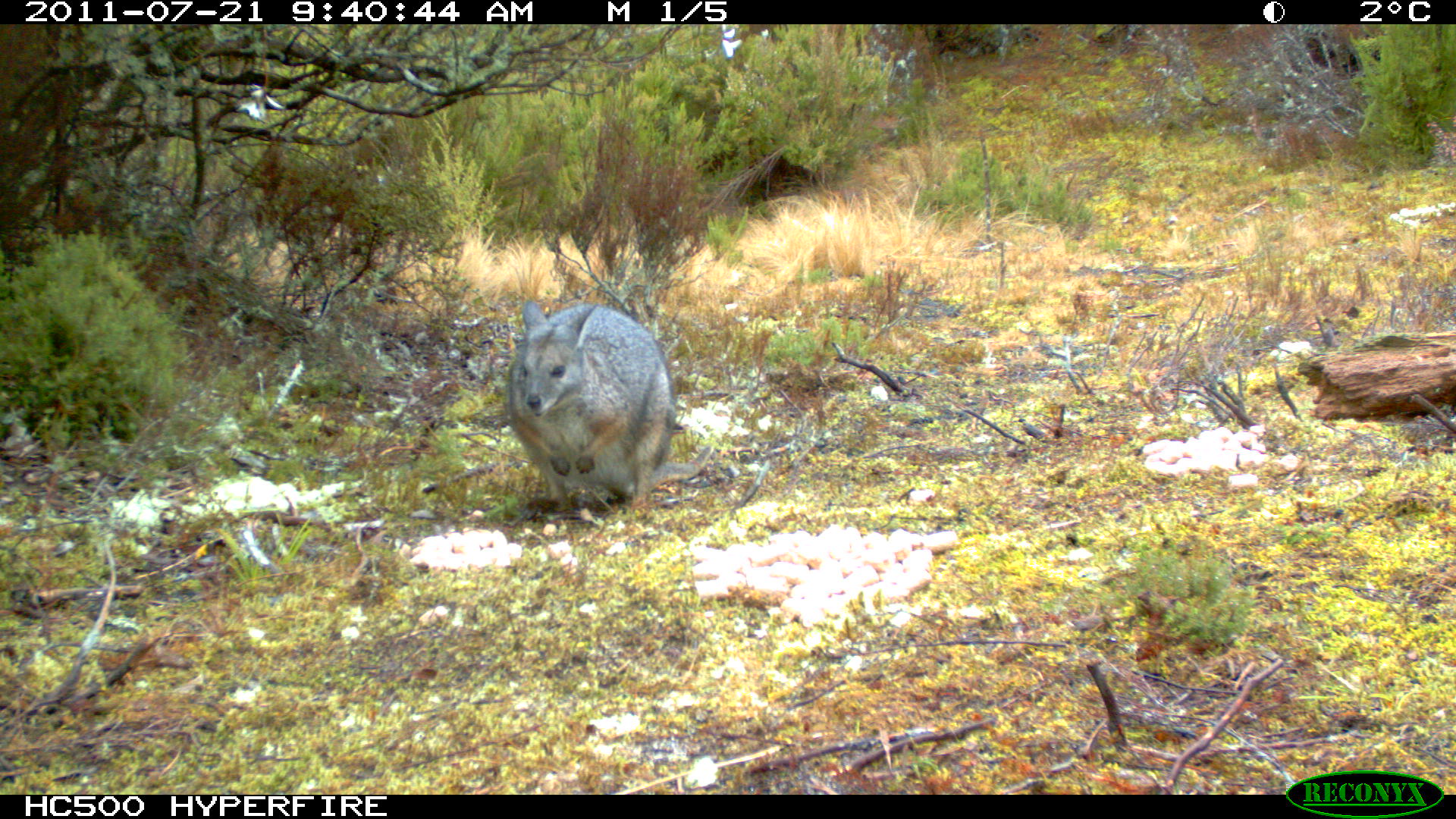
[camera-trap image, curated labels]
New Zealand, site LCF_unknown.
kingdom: Animalia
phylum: Chordata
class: Mammalia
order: Diprotodontia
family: Macropodidae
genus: Notamacropus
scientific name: Notamacropus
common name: wallaby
Wallaby (Notamacropus).